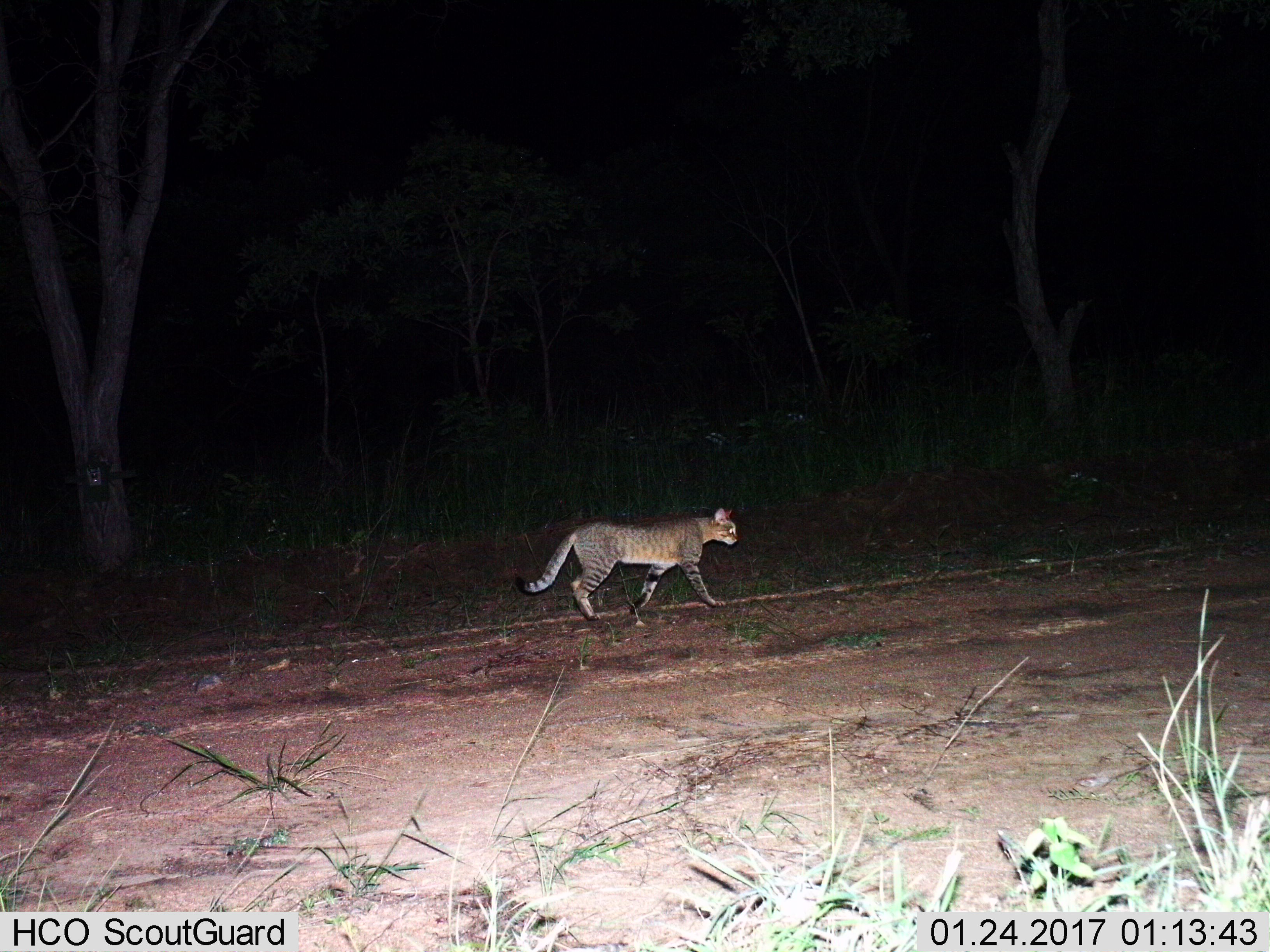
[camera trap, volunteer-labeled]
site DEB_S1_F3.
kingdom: Animalia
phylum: Chordata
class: Mammalia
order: Carnivora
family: Felidae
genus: Felis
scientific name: Felis lybica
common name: african wild cat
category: africanwildcat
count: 1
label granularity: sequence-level